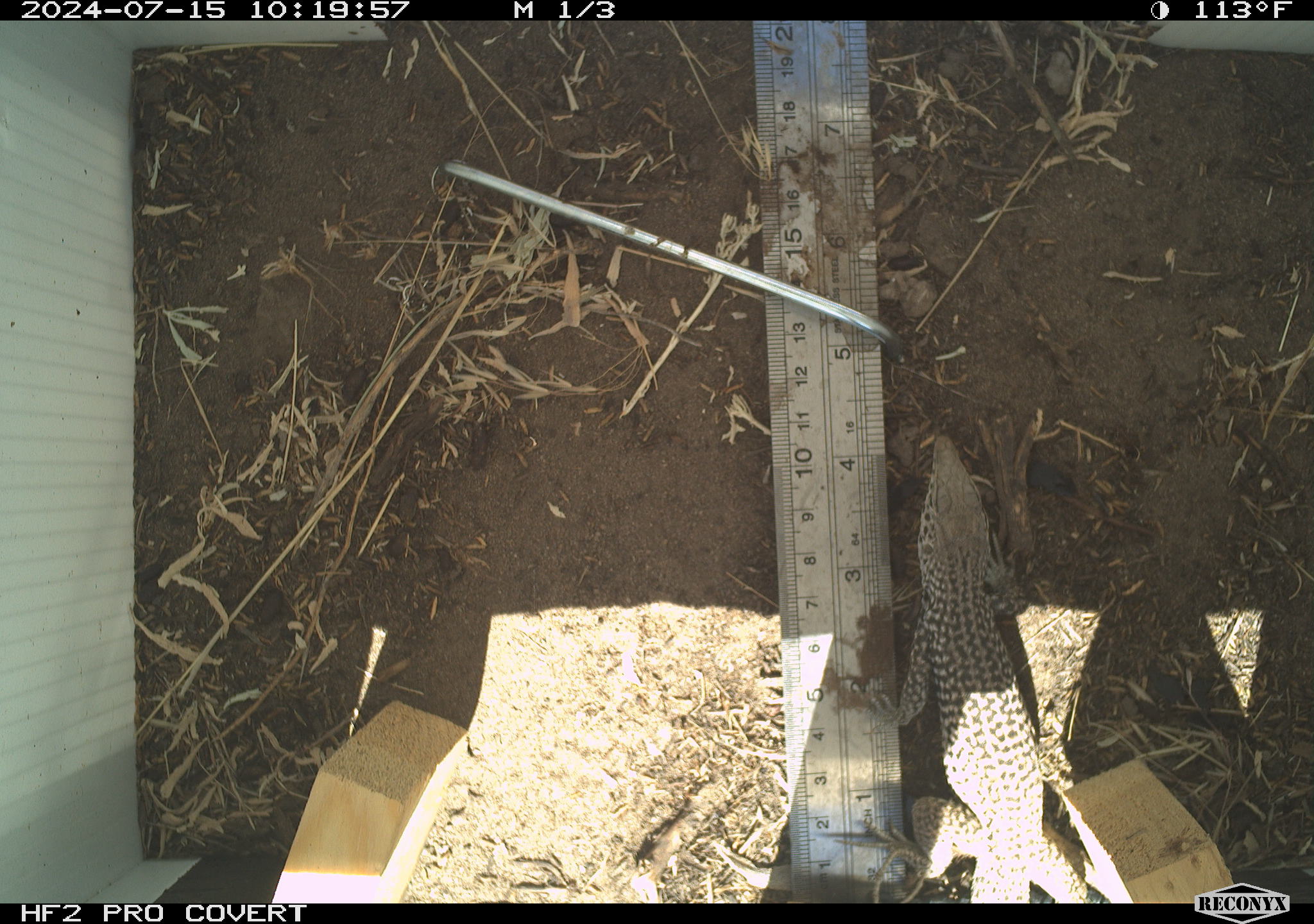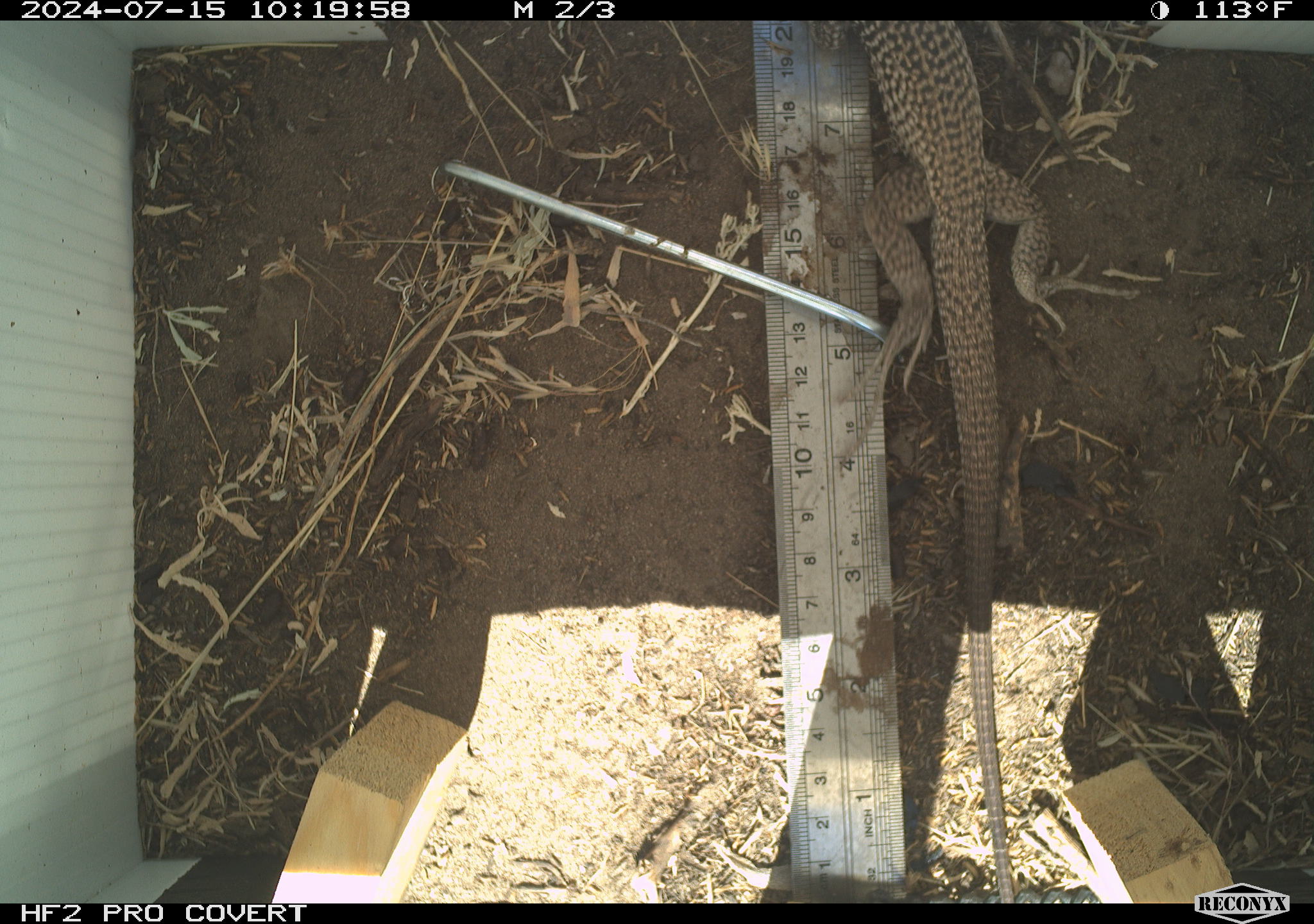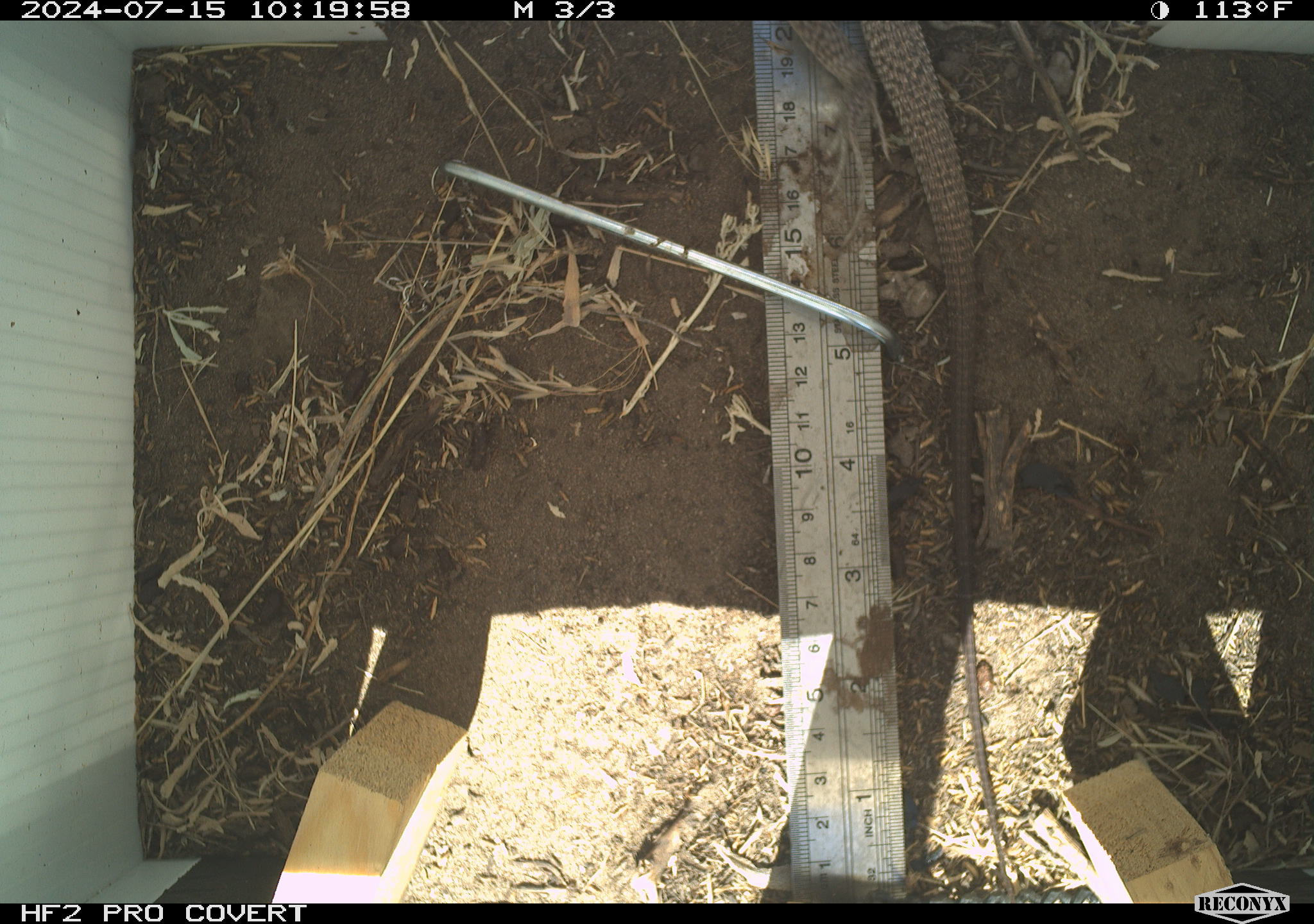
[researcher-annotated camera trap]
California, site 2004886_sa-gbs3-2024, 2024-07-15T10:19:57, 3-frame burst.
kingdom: Animalia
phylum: Chordata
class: Reptilia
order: Squamata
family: Teiidae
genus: Aspidoscelis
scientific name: Aspidoscelis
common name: whiptail lizards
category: aspidoscelis species